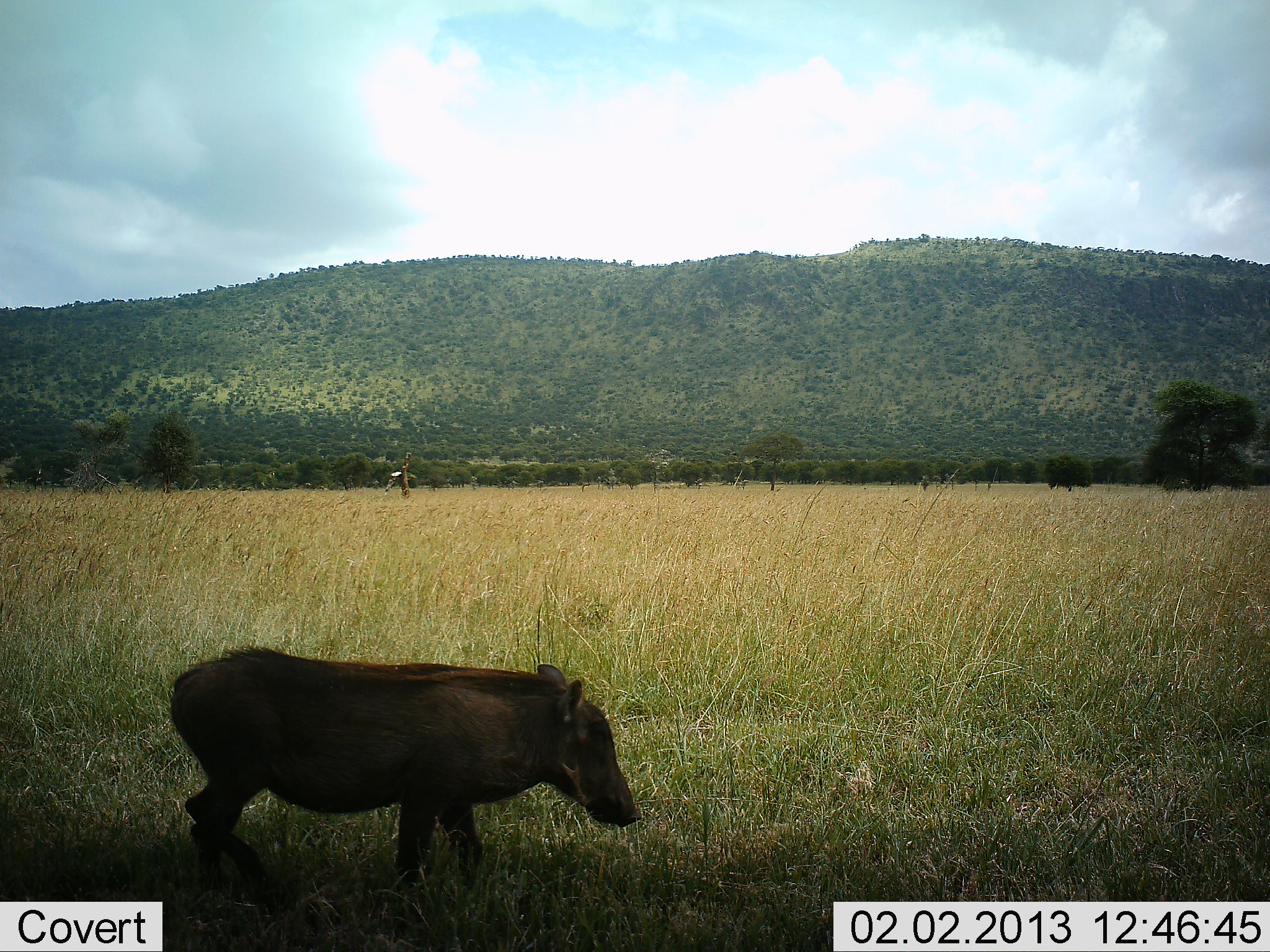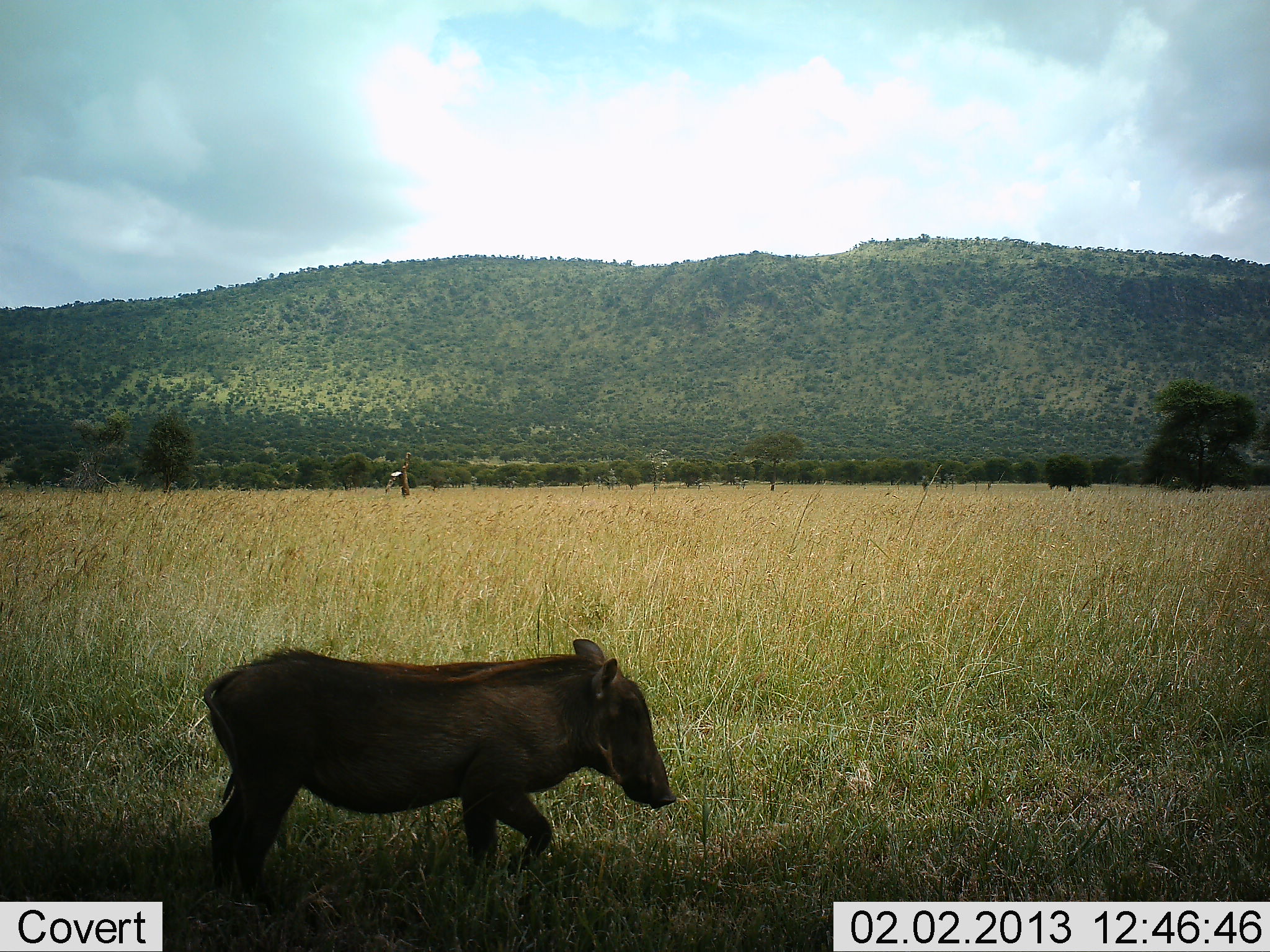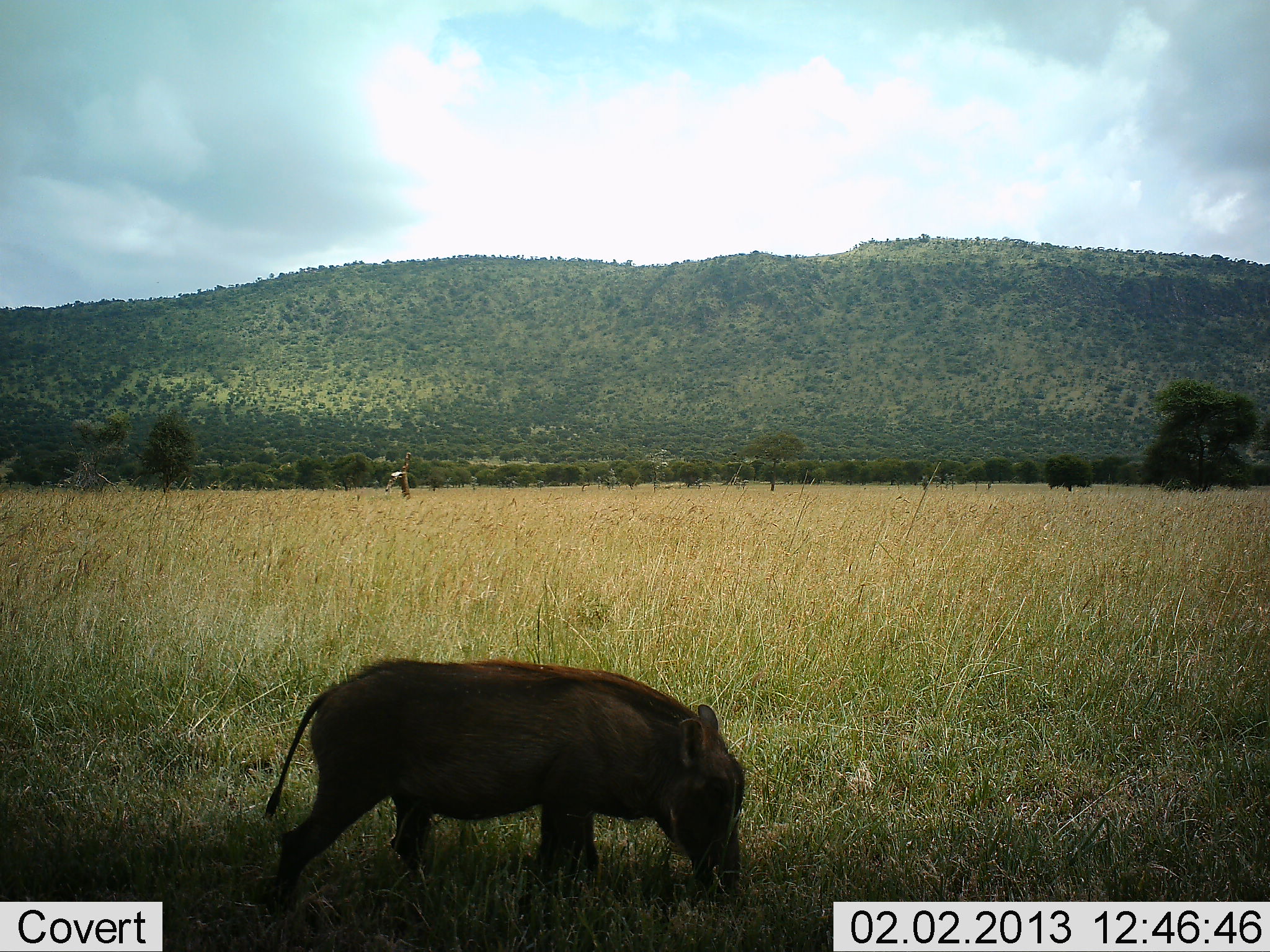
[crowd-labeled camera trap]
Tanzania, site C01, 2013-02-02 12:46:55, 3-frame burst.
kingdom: Animalia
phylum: Chordata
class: Mammalia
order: Artiodactyla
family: Suidae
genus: Phacochoerus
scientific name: Phacochoerus africanus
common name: warthog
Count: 1.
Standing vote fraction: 12%.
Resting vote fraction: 0%.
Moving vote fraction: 71%.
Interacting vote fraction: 0%.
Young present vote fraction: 12%.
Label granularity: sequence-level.